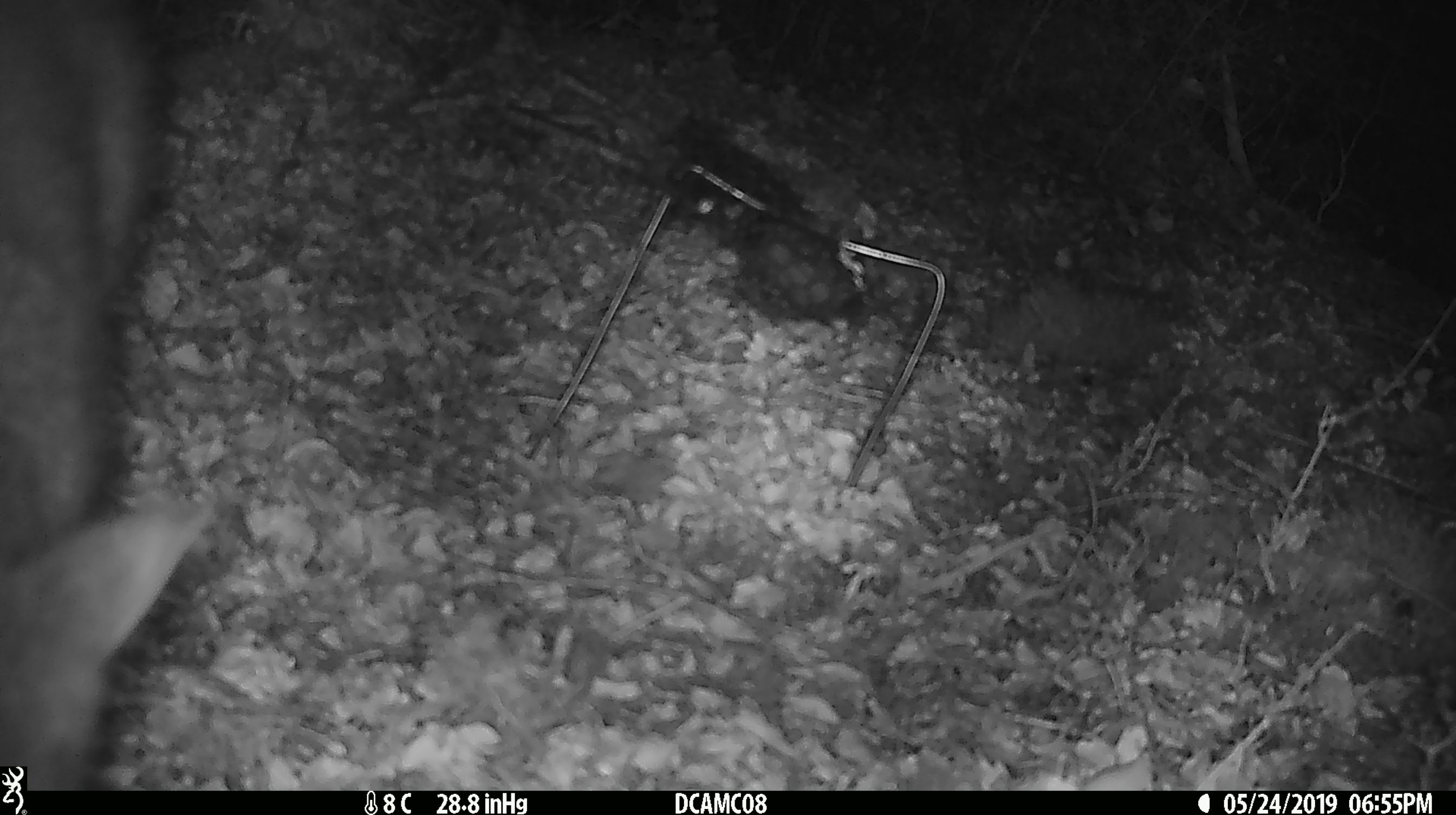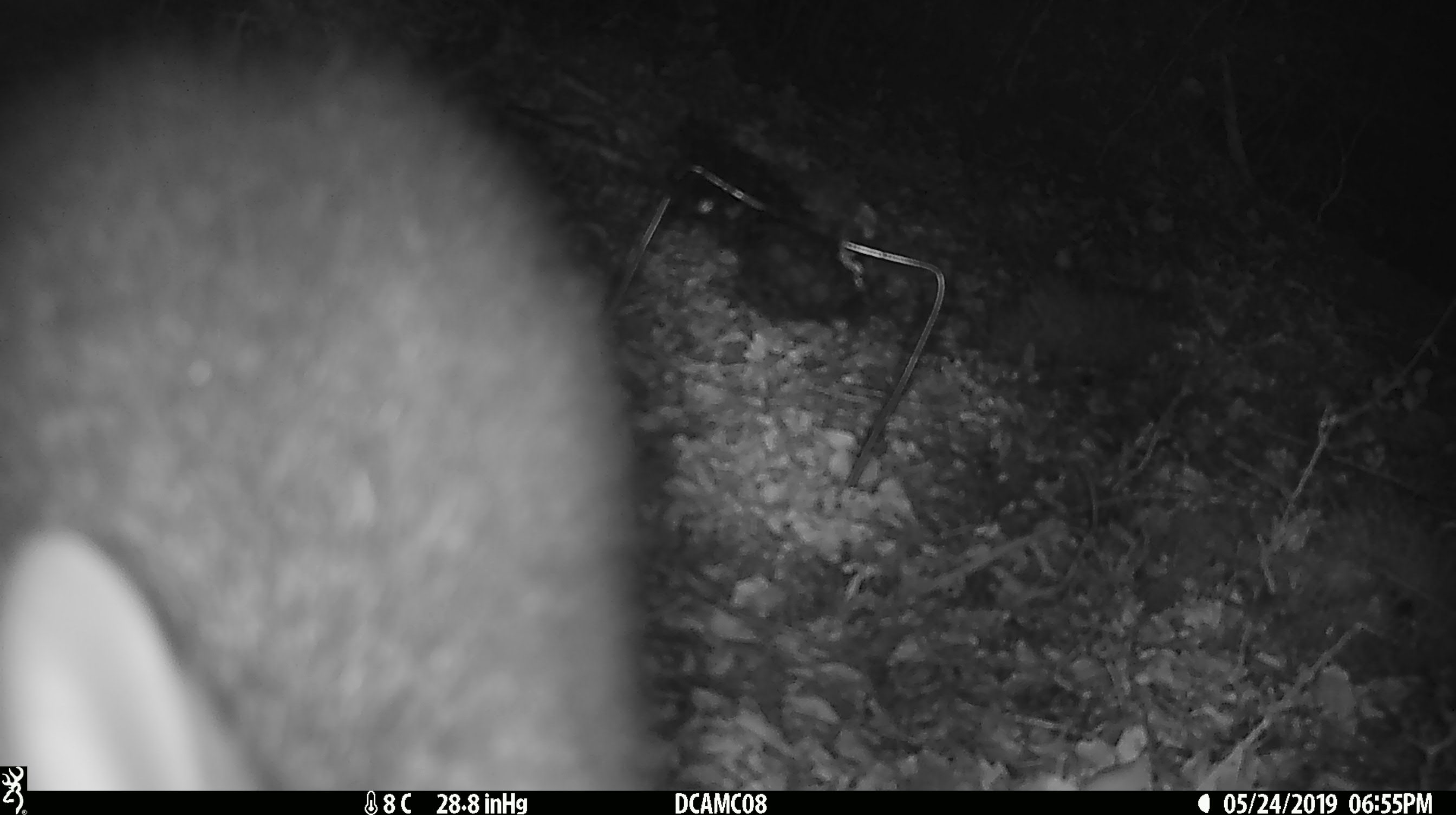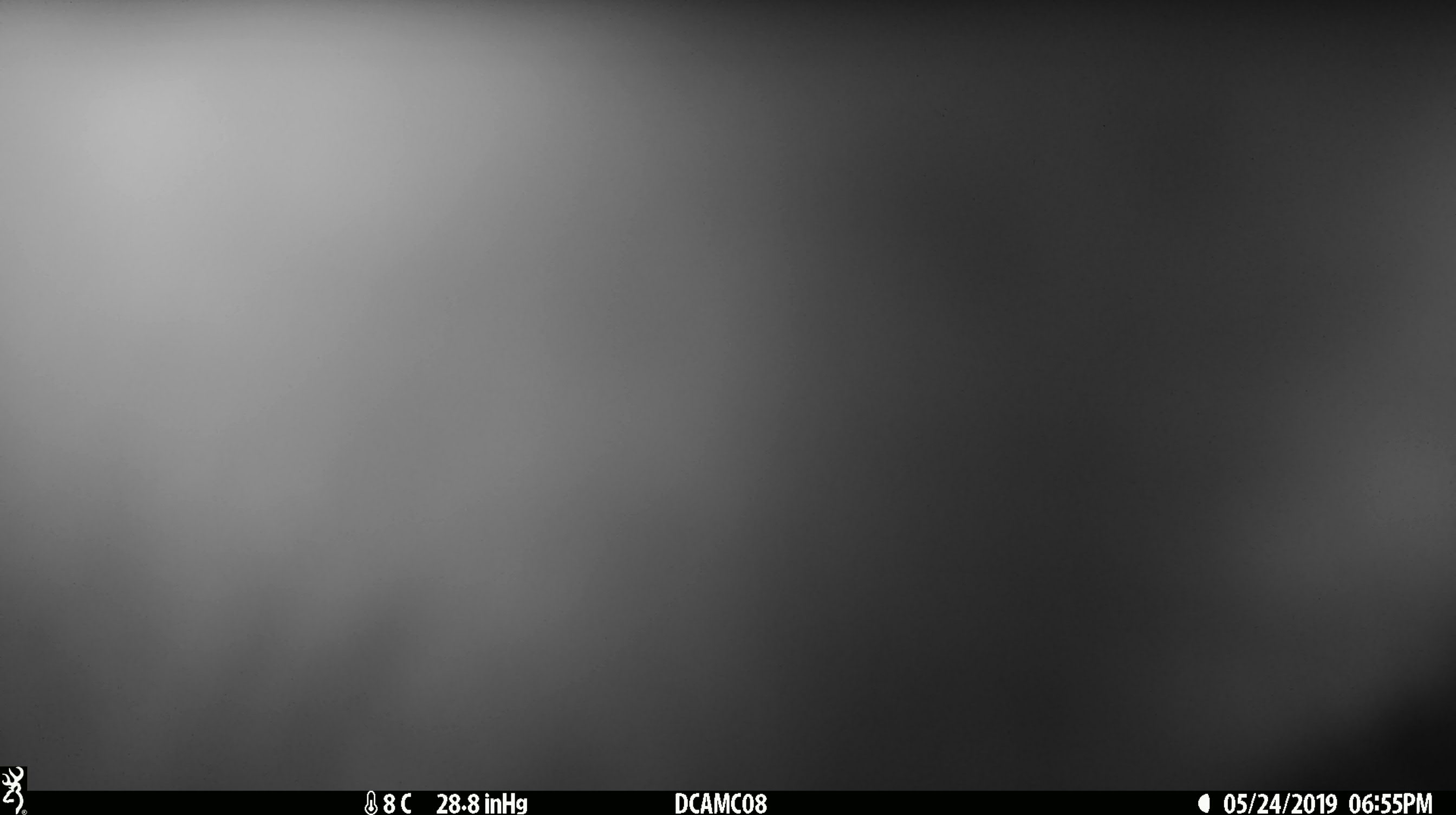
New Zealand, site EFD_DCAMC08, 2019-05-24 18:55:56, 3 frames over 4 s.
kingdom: Animalia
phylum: Chordata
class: Mammalia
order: Diprotodontia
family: Phalangeridae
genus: Trichosurus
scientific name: Trichosurus vulpecula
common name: common brushtail possum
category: possum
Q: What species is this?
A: Possum (common brushtail possum) (Trichosurus vulpecula).